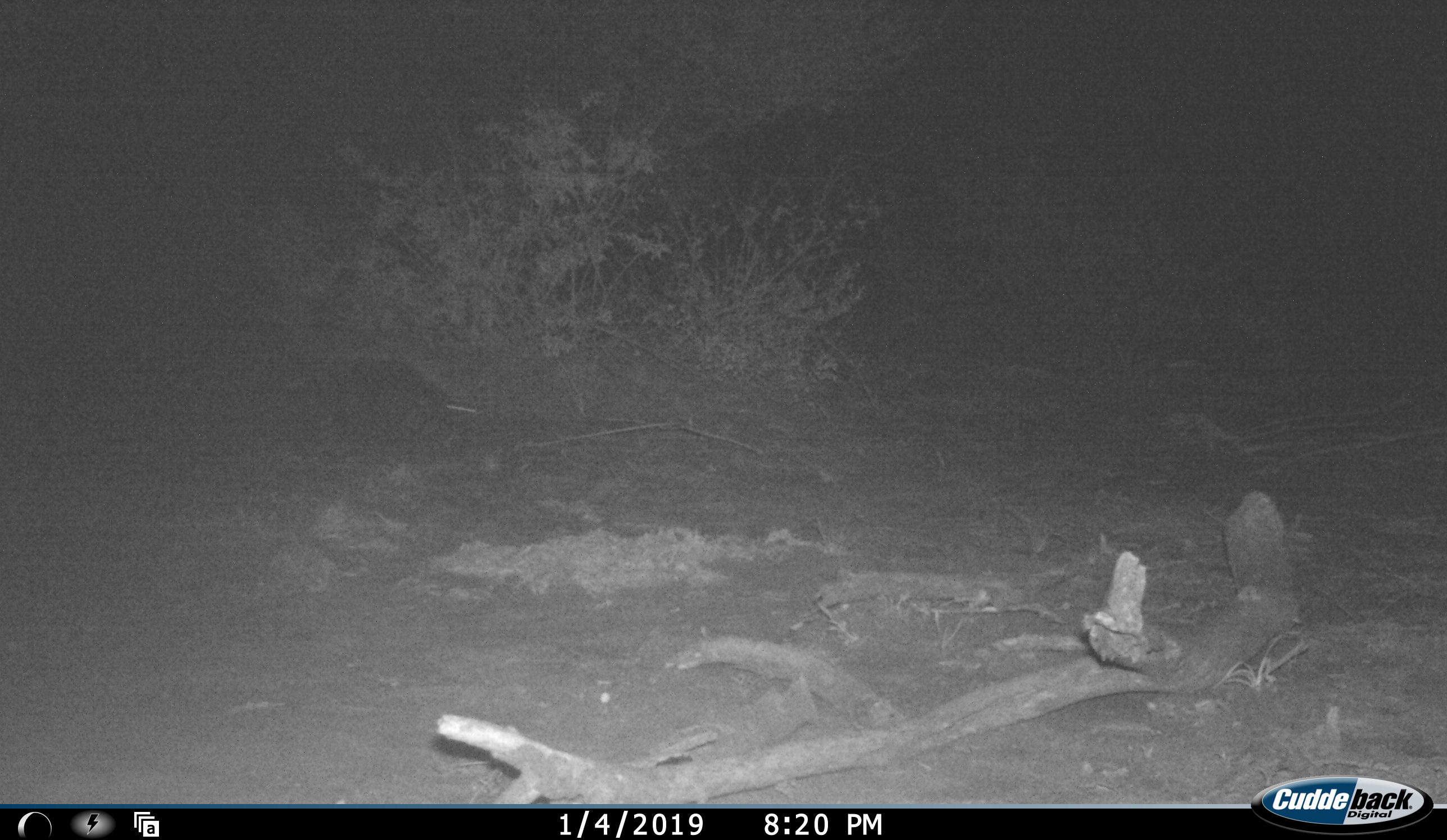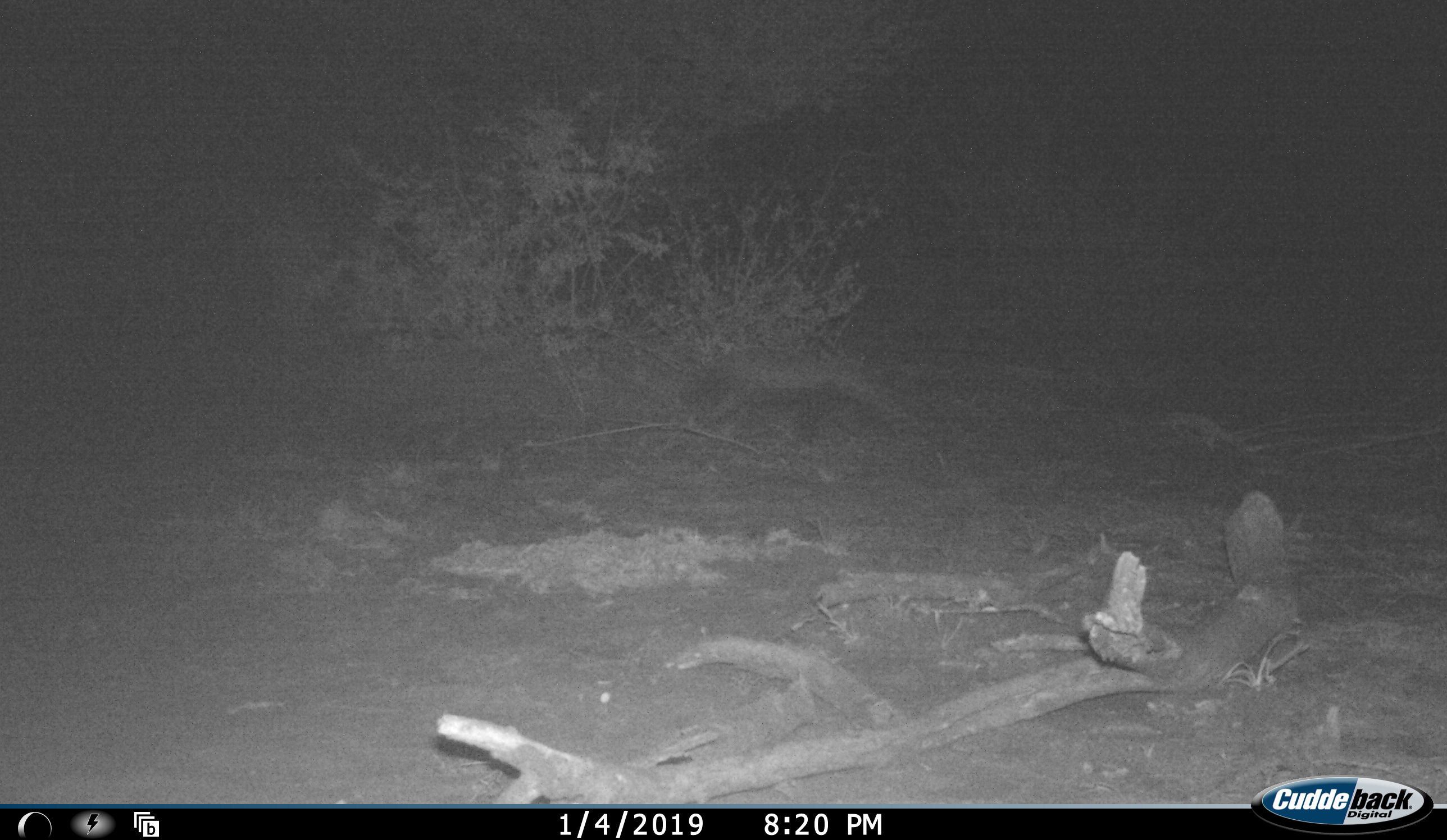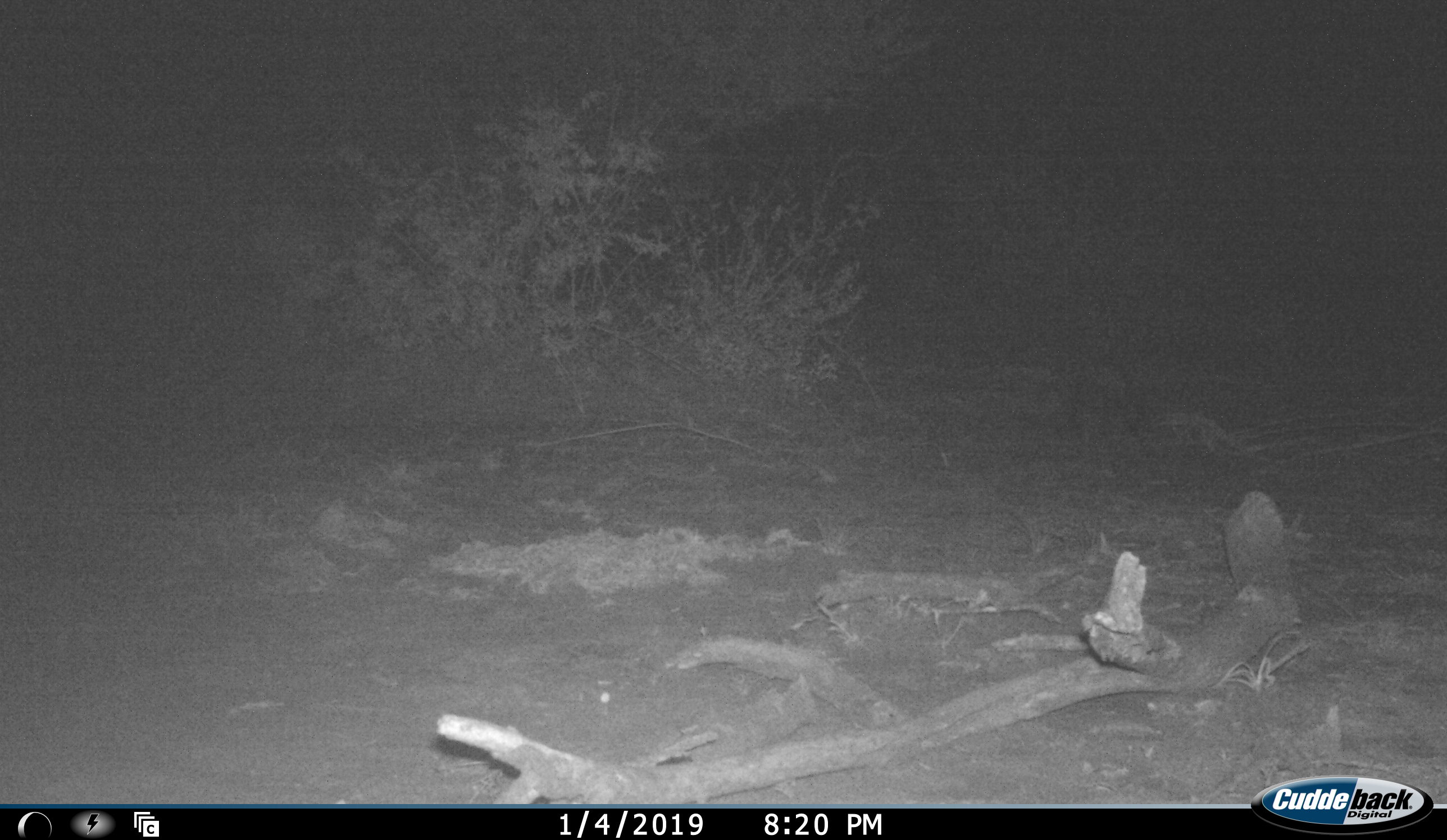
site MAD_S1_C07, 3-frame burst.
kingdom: Animalia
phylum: Chordata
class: Mammalia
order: Carnivora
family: Mustelidae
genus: Mellivora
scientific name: Mellivora capensis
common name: honey badger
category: honeybadger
Honeybadger (honey badger) (Mellivora capensis), count 1. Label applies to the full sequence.